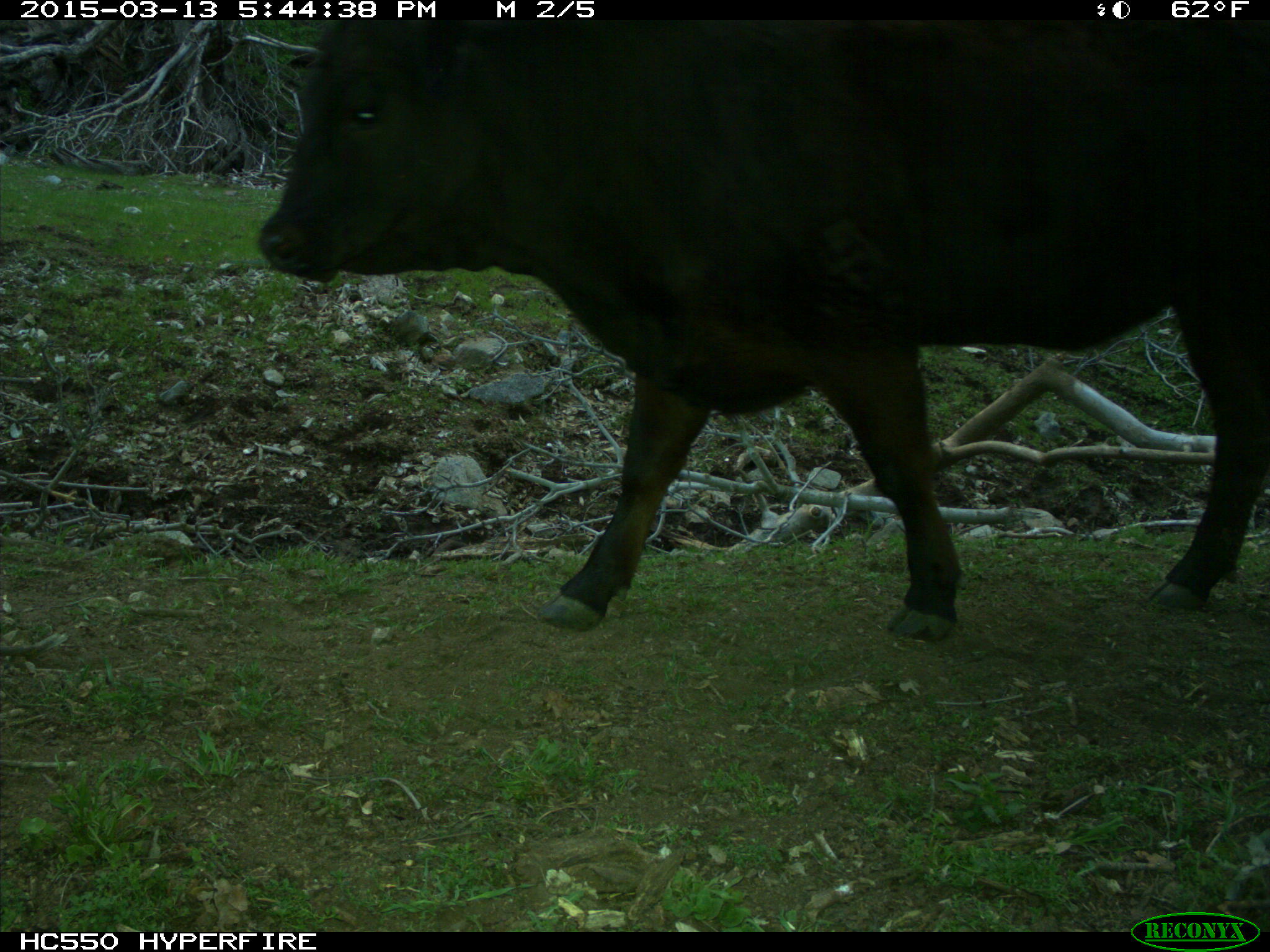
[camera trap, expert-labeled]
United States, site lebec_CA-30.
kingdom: Animalia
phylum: Chordata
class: Mammalia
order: Artiodactyla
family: Bovidae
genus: Bos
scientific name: Bos taurus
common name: domestic cow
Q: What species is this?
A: Bos taurus (domestic cow).